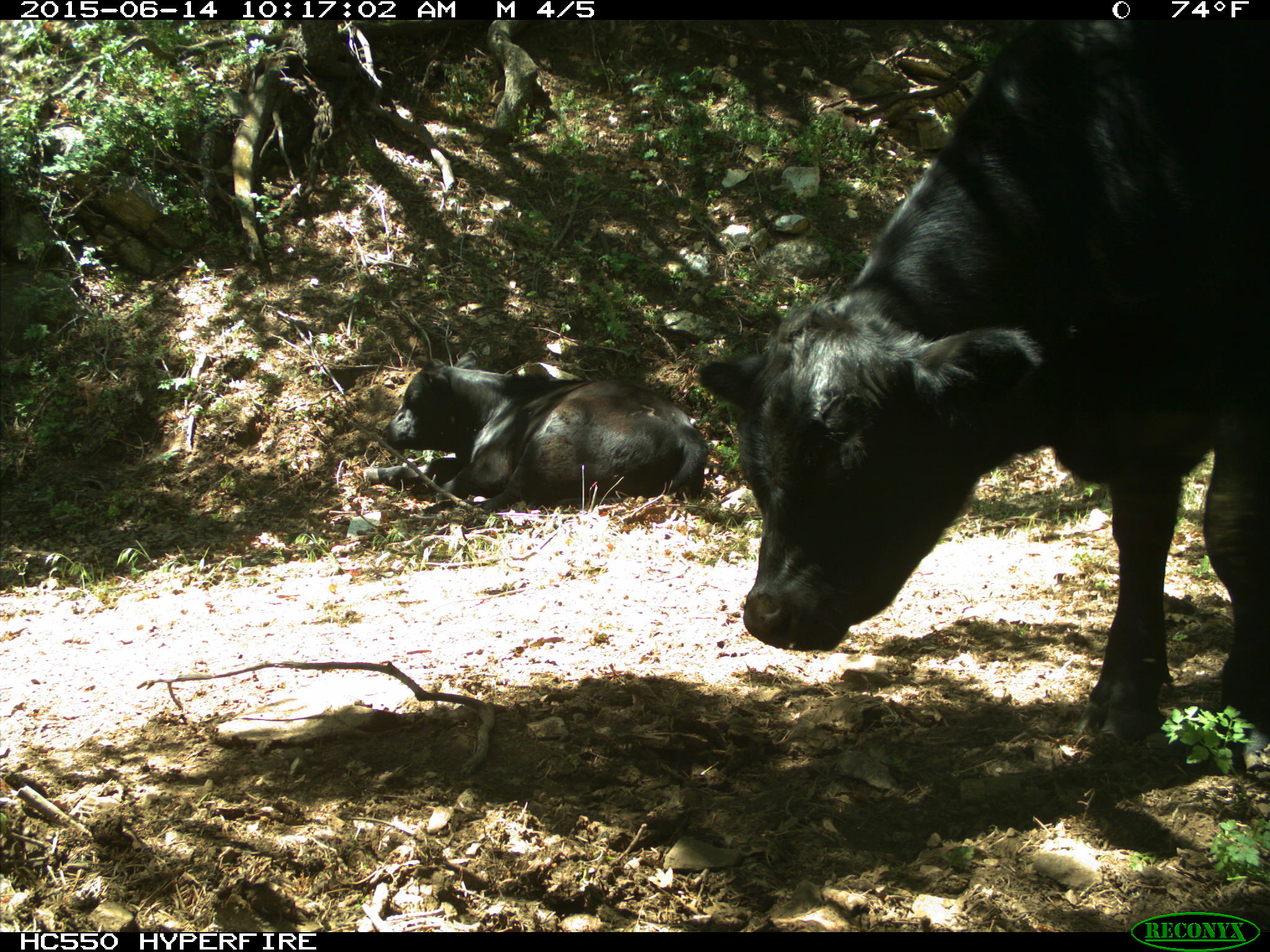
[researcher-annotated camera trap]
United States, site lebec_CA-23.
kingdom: Animalia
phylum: Chordata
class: Mammalia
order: Artiodactyla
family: Bovidae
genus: Bos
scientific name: Bos taurus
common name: domestic cow